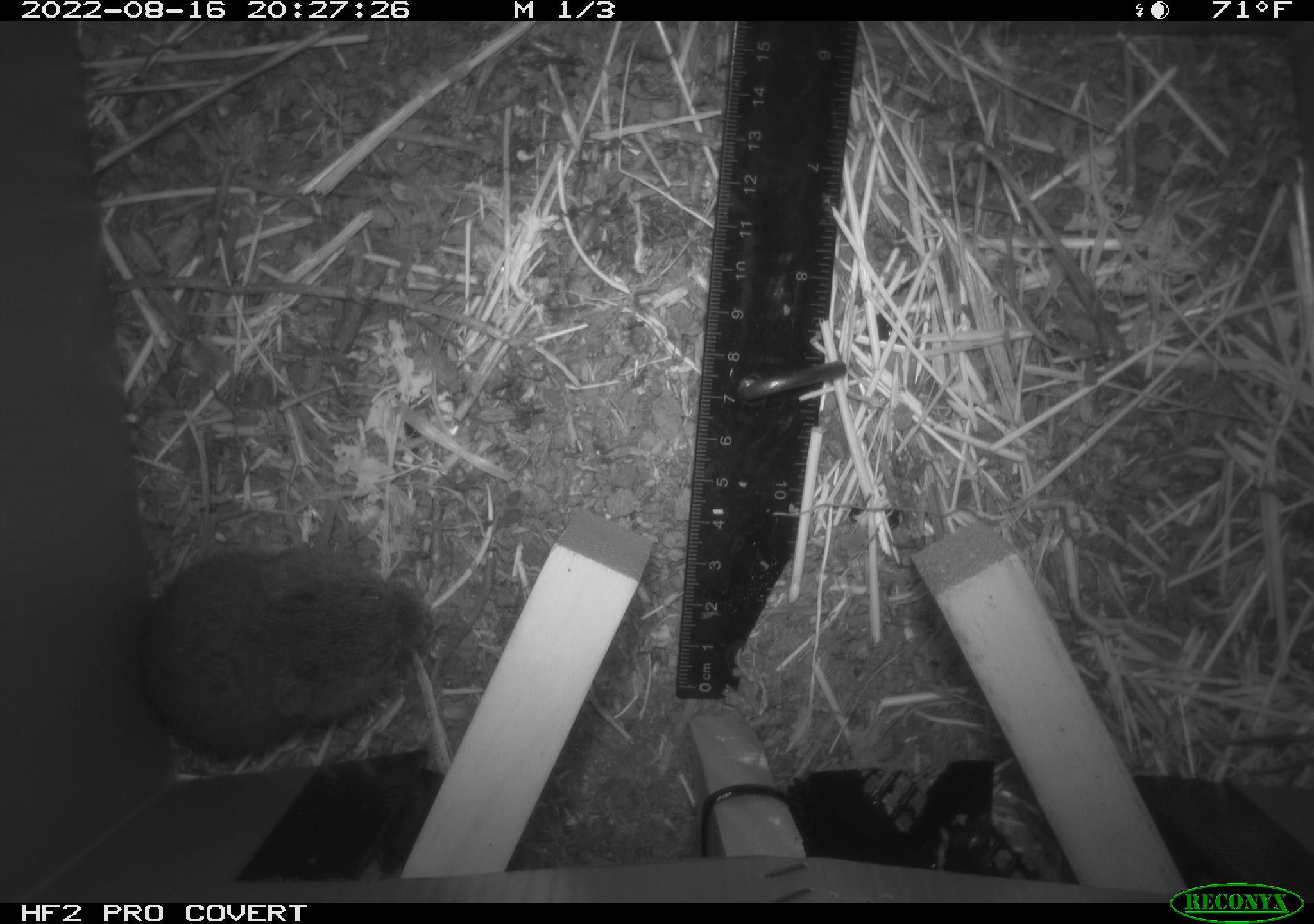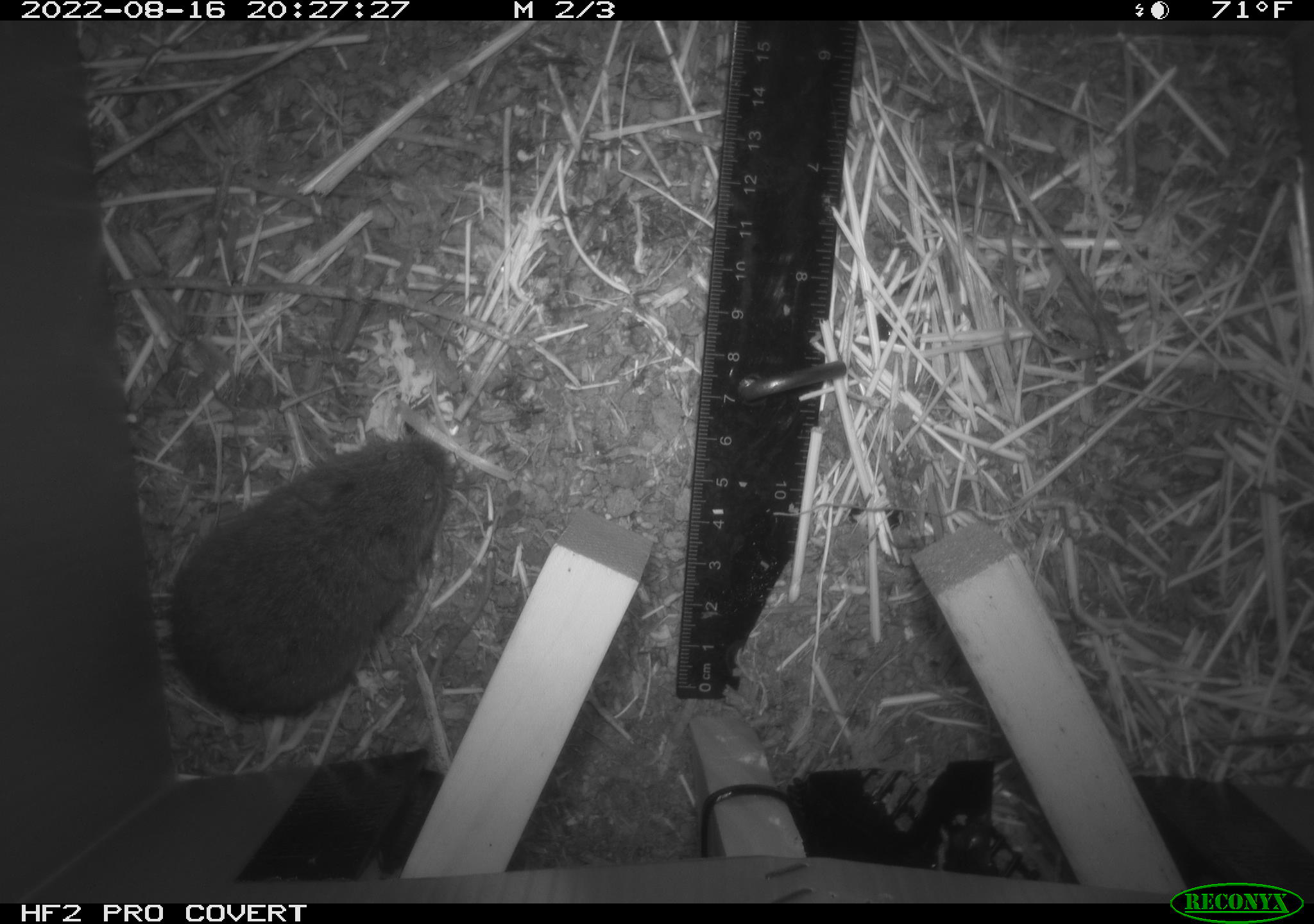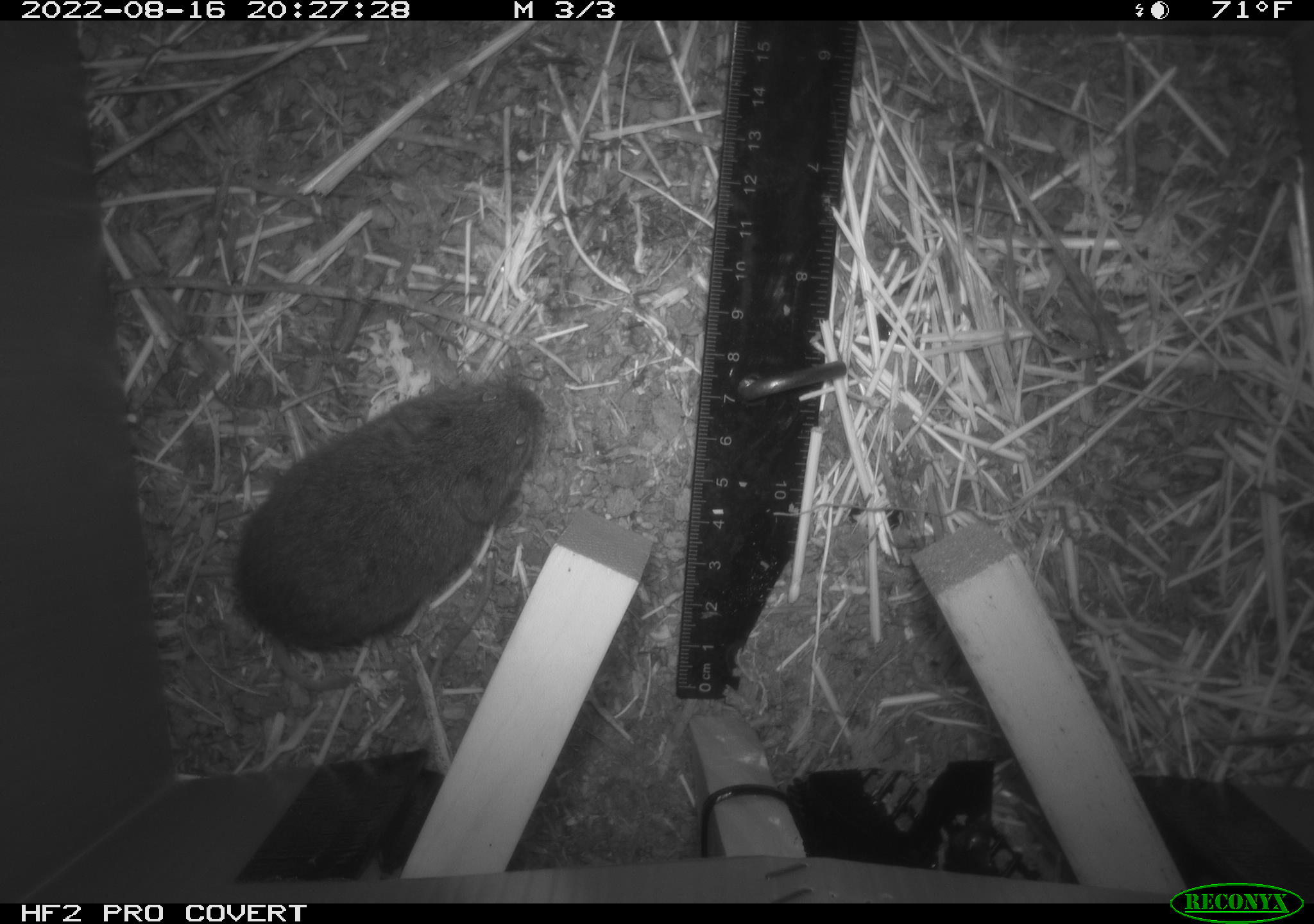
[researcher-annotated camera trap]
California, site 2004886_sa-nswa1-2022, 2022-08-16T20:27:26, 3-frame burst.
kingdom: Animalia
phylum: Chordata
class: Mammalia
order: Rodentia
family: Cricetidae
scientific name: Cricetidae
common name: hamsters, voles, lemmings, and allies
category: cricetidae family